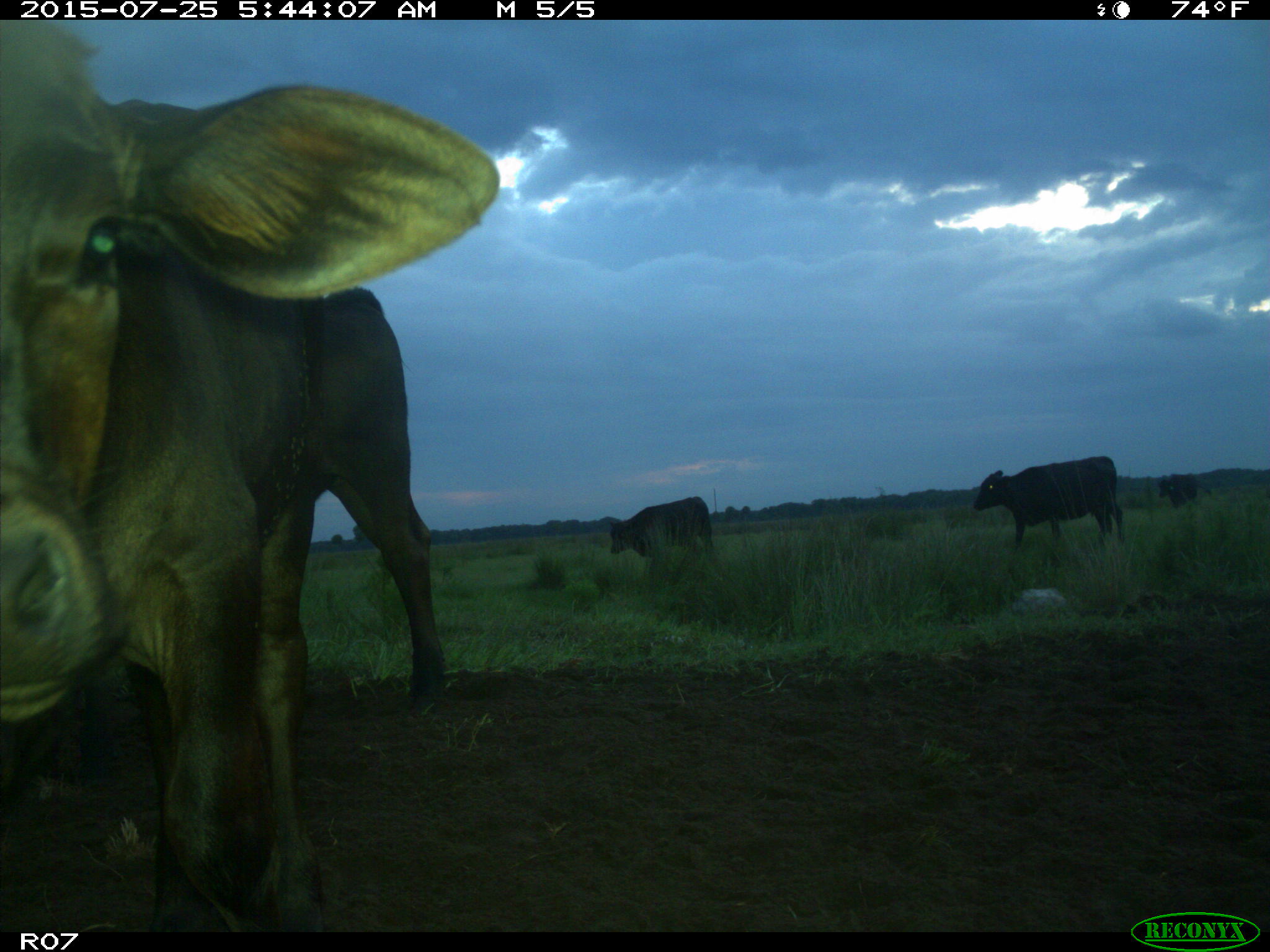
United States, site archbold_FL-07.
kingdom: Animalia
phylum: Chordata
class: Mammalia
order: Artiodactyla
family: Bovidae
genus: Bos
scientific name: Bos taurus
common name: domestic cow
Bos taurus (domestic cow).